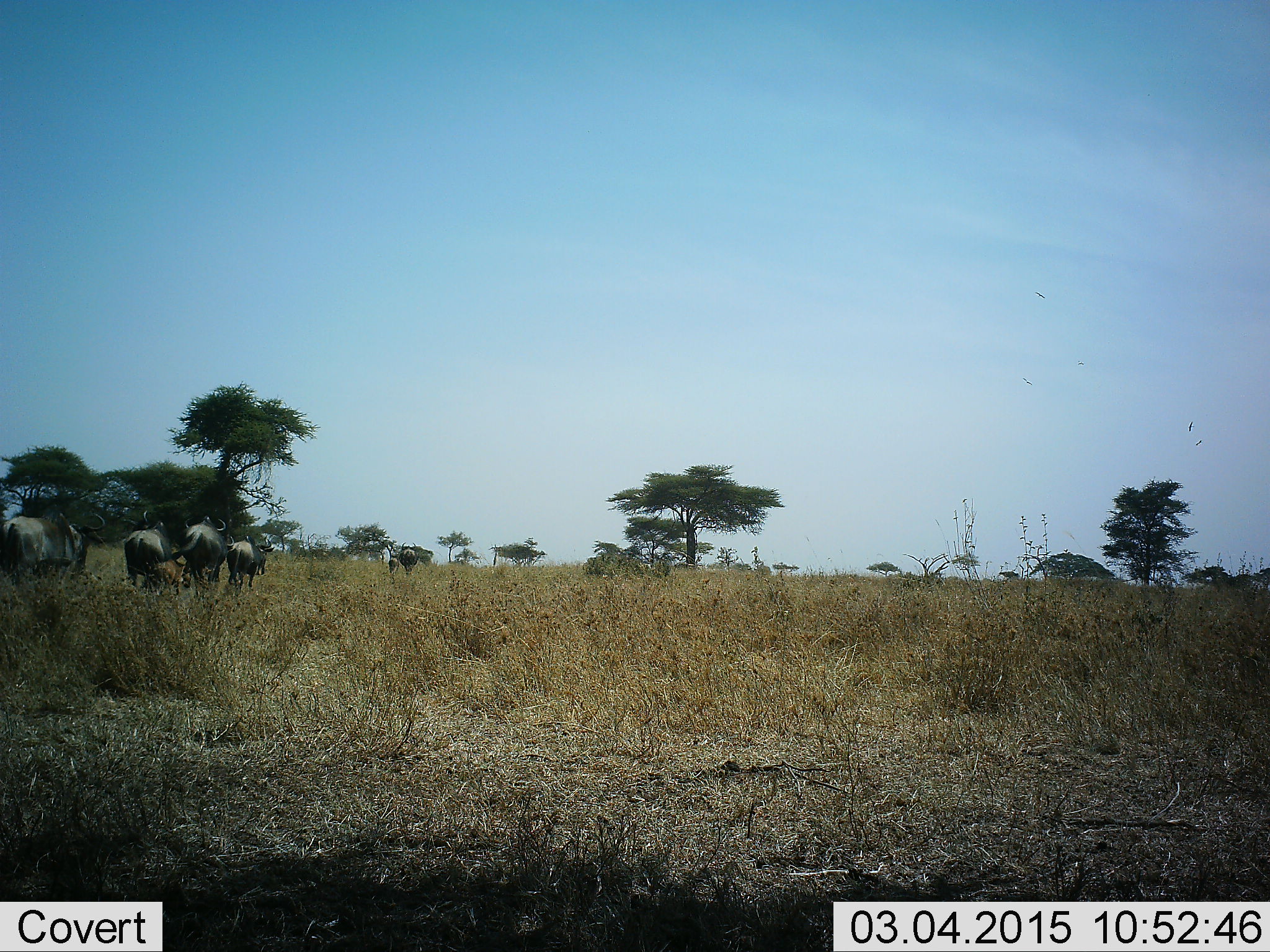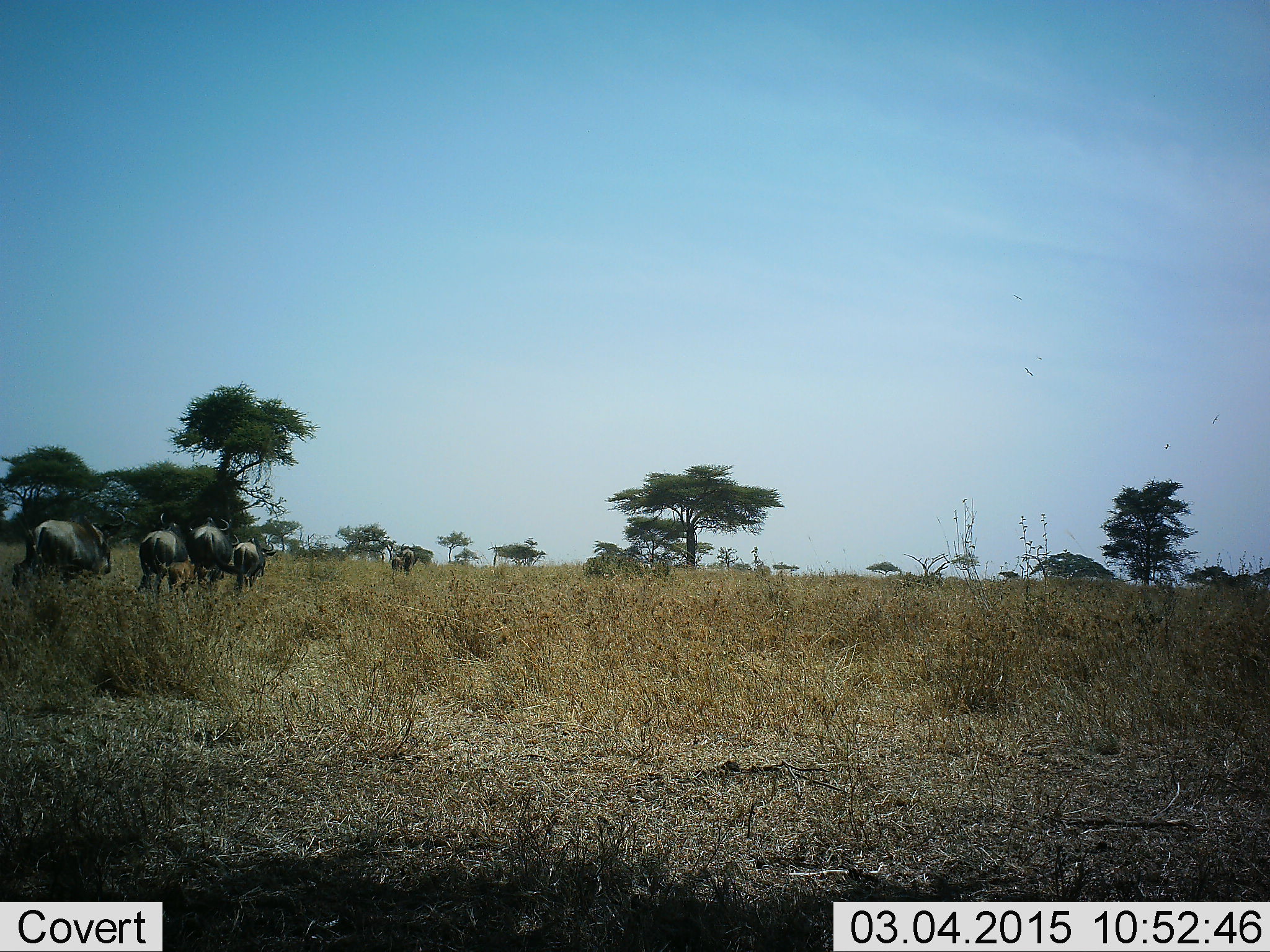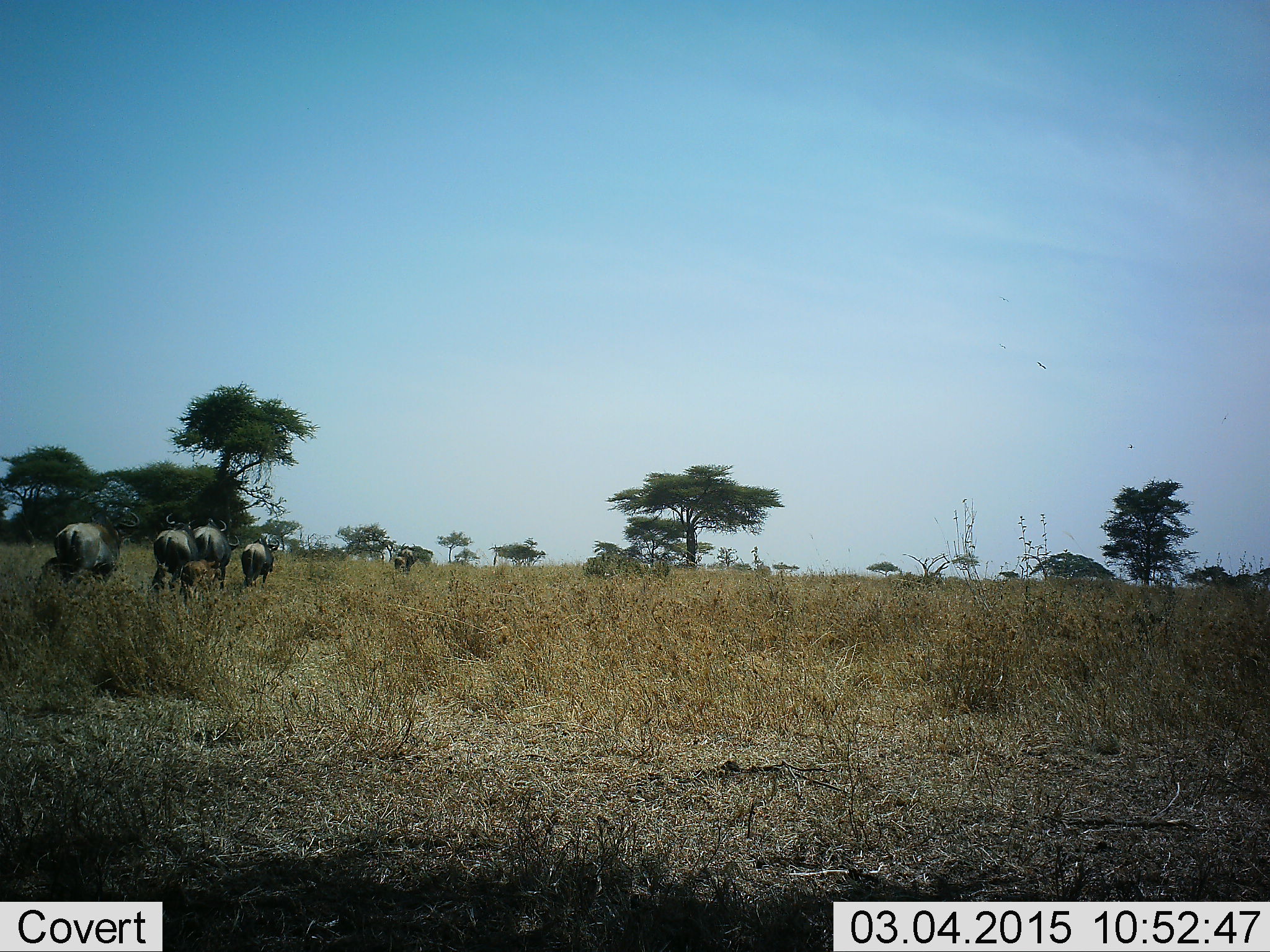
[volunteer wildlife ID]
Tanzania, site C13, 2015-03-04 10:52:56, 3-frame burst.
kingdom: Animalia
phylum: Chordata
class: Mammalia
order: Artiodactyla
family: Bovidae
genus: Connochaetes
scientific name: Connochaetes taurinus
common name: blue wildebeest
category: wildebeest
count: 6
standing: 18%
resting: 0%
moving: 100%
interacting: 9%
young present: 45%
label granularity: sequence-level